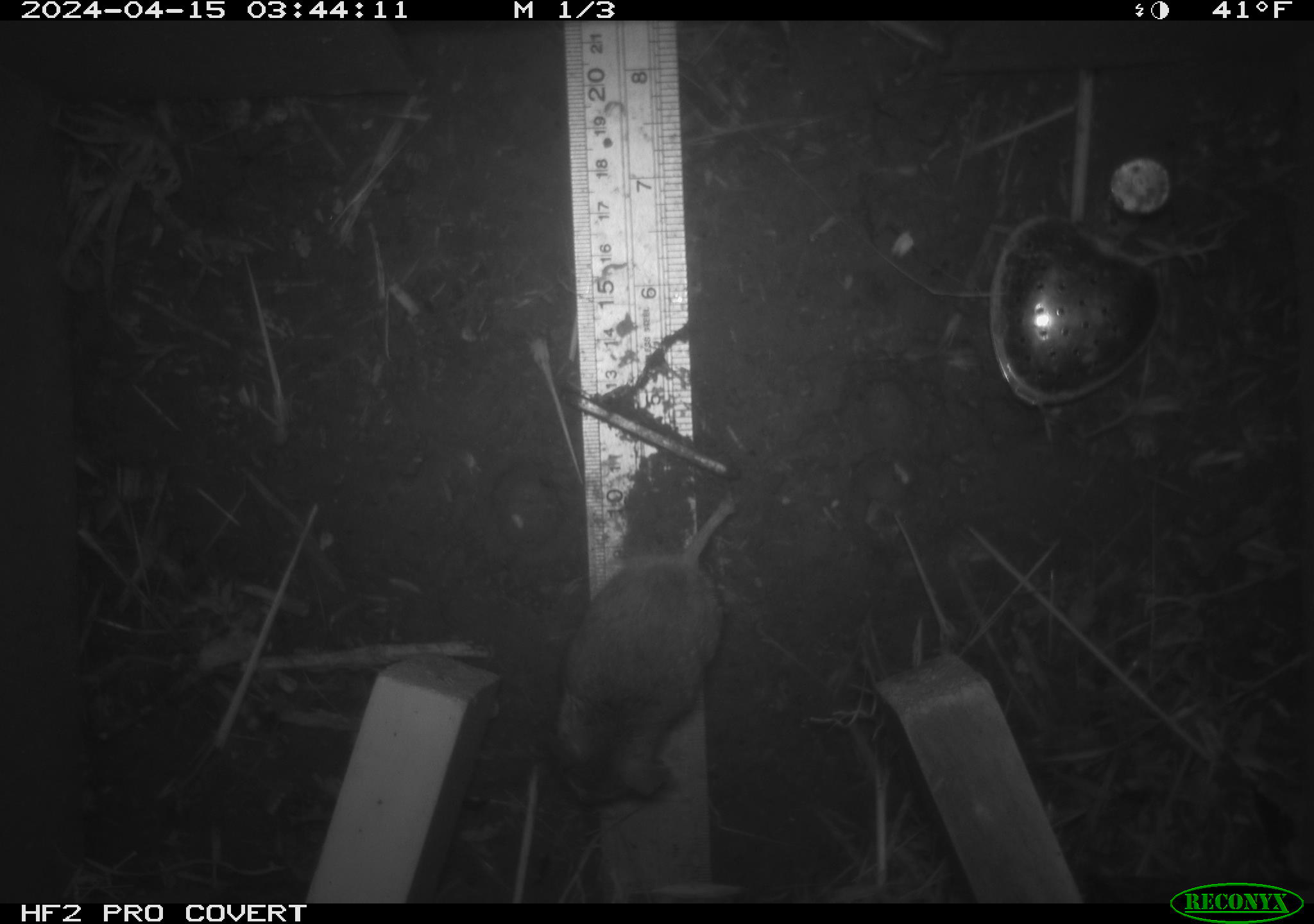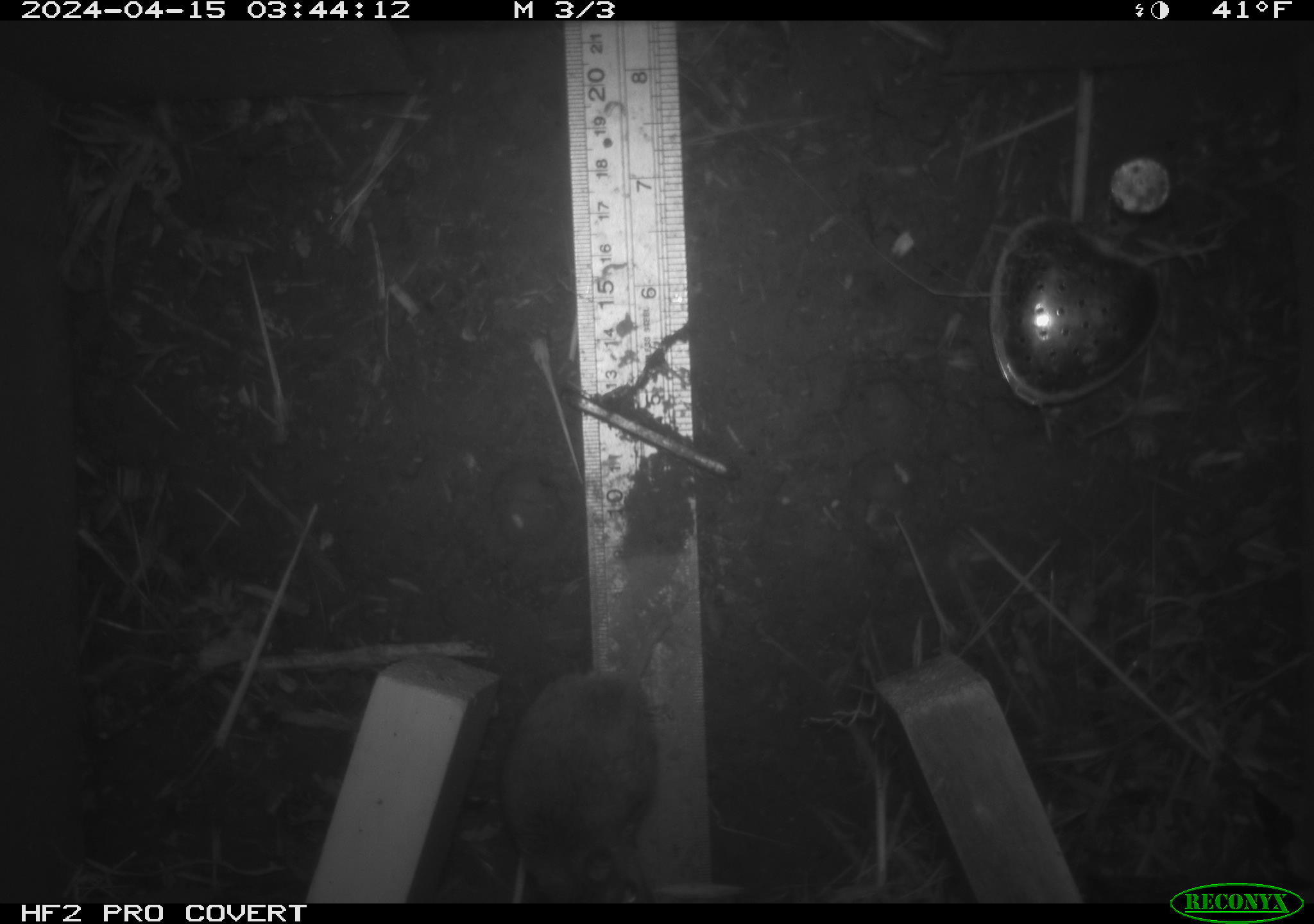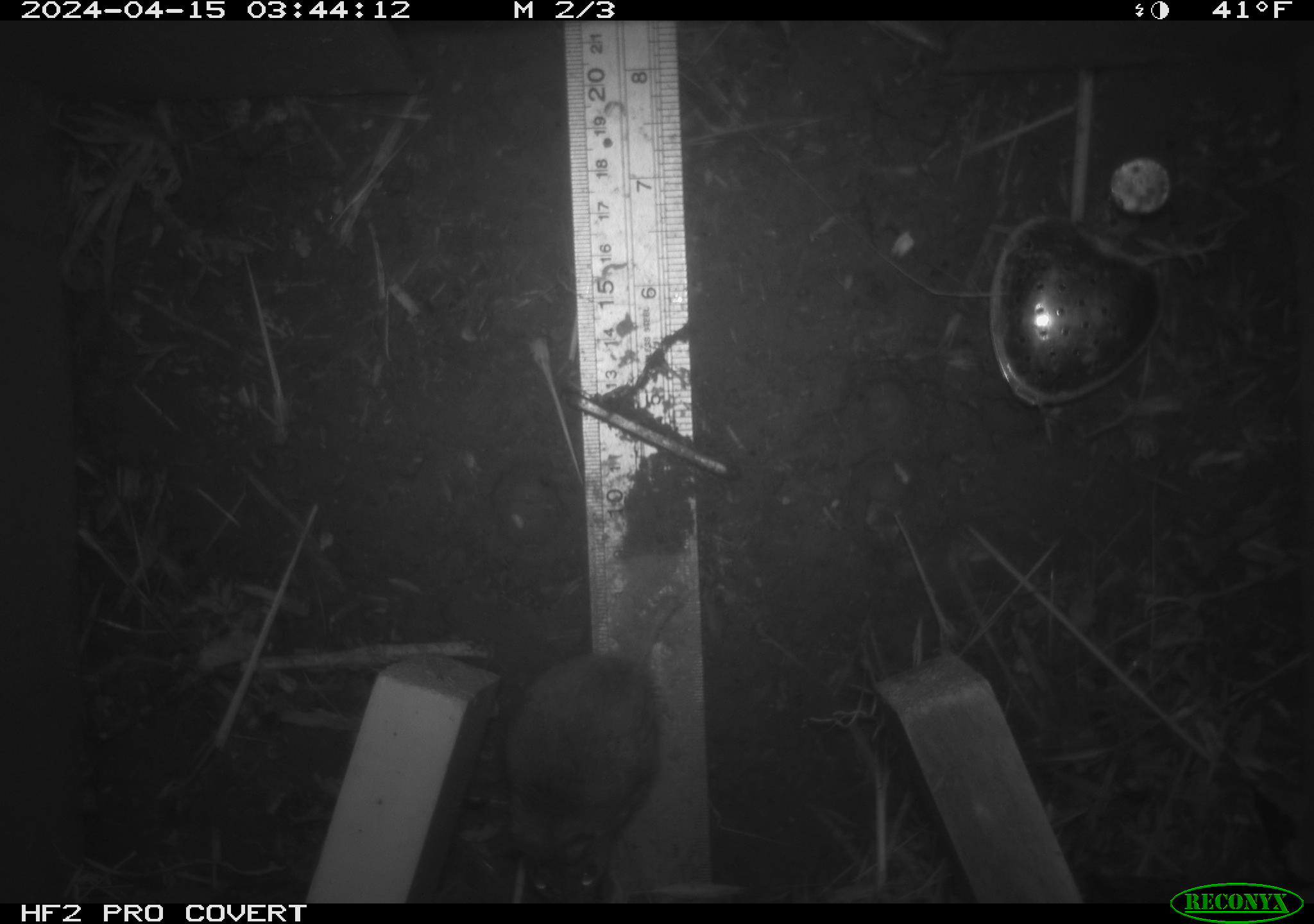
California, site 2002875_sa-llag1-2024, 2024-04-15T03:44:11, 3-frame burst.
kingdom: Animalia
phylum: Chordata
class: Mammalia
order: Rodentia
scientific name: Rodentia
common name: mouse species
Mouse species (Rodentia).